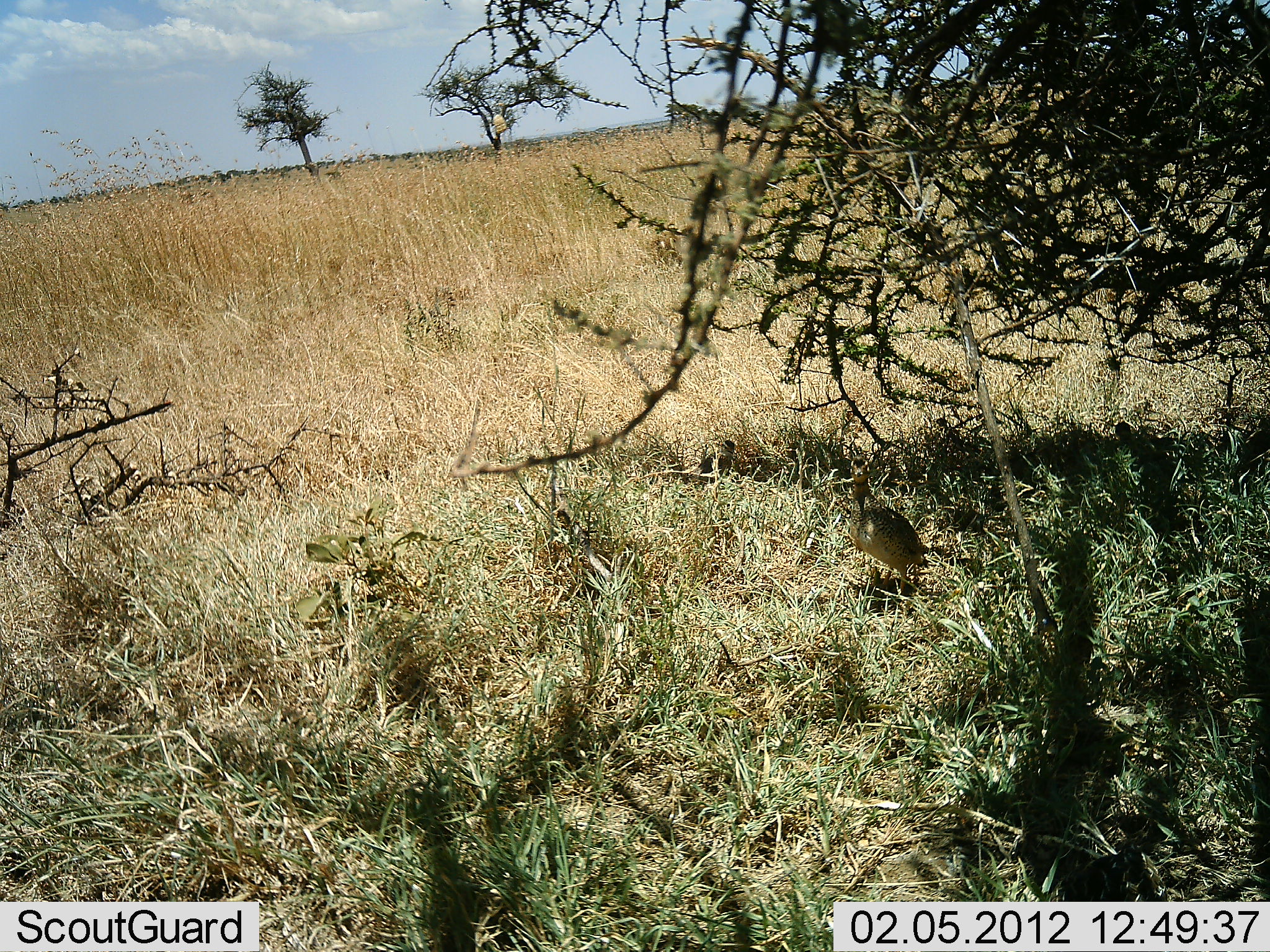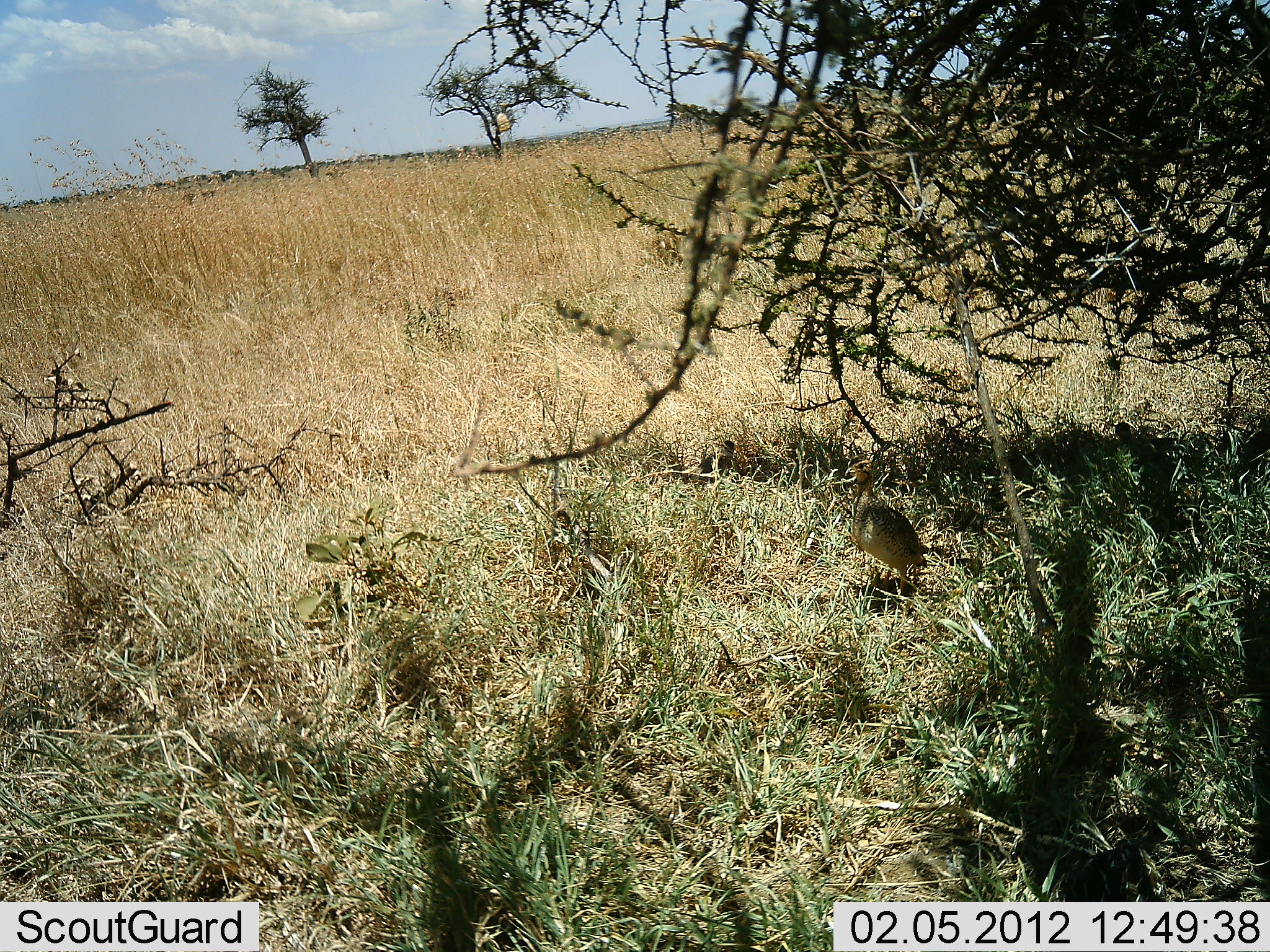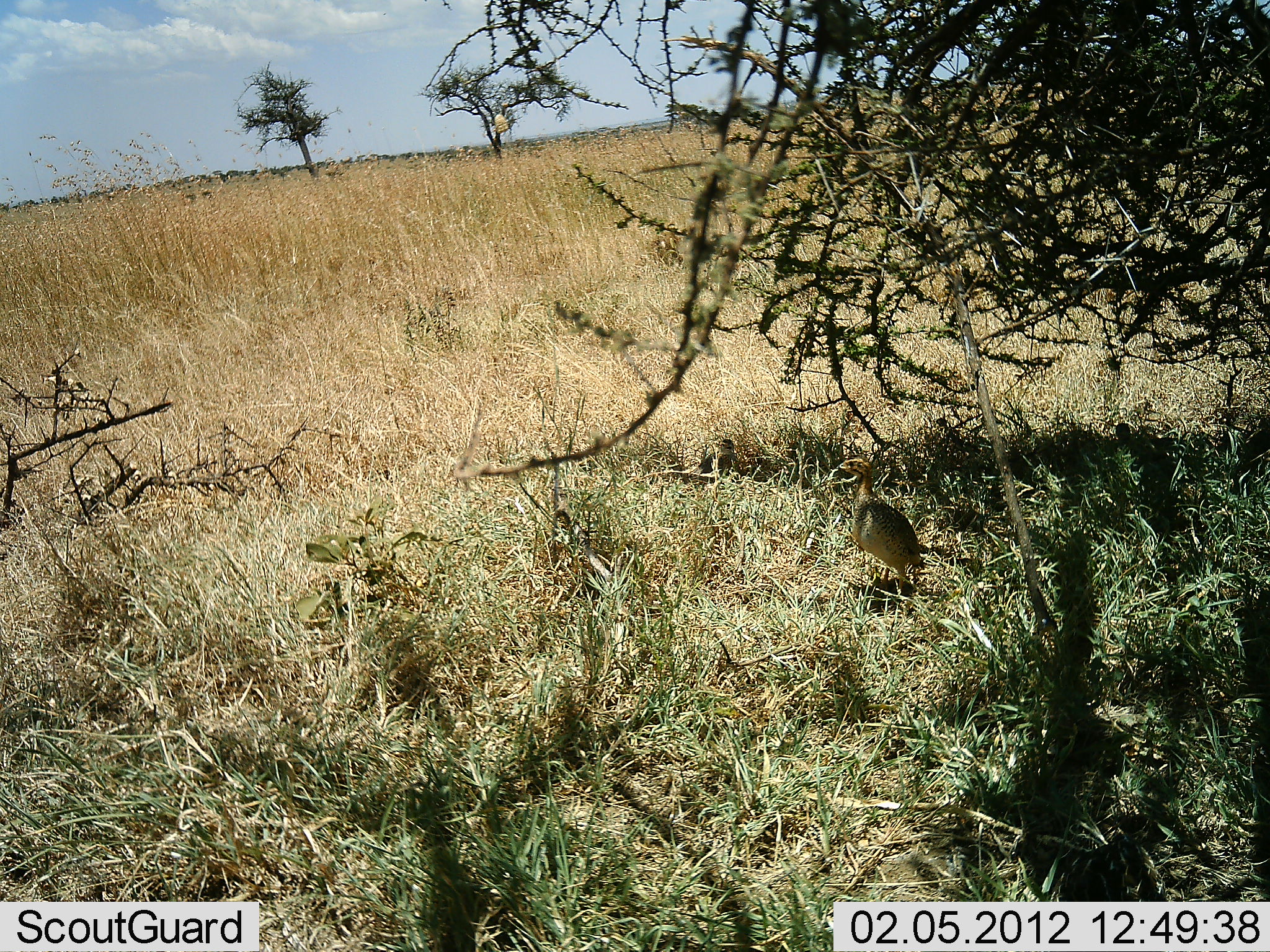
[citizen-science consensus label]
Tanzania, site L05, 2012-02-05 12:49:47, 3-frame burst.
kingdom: Animalia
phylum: Chordata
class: Aves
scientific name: Aves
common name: bird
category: otherbird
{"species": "otherbird (bird) (Aves)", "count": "2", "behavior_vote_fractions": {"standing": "95%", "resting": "11%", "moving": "5%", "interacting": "0%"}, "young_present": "0%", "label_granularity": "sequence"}